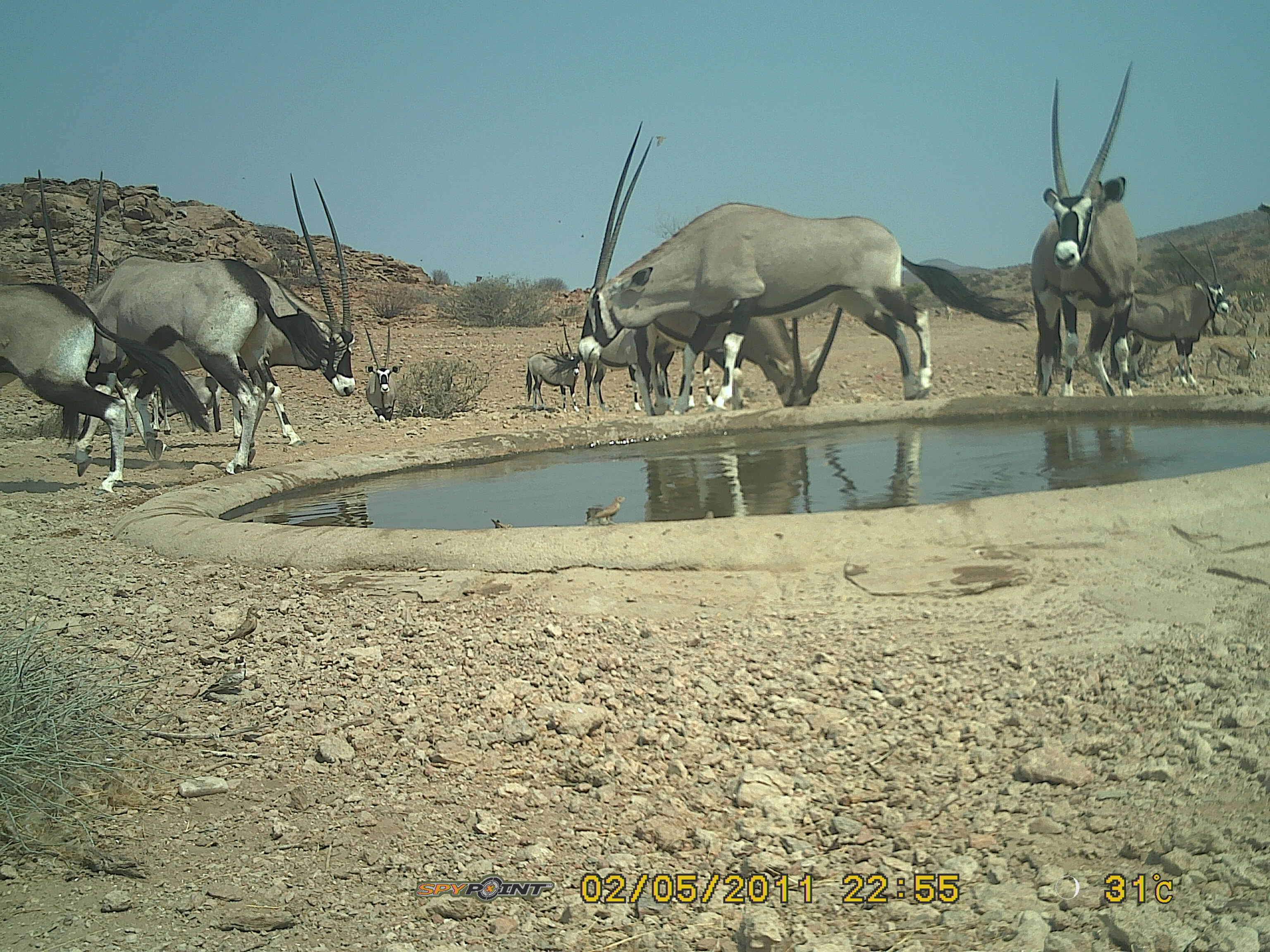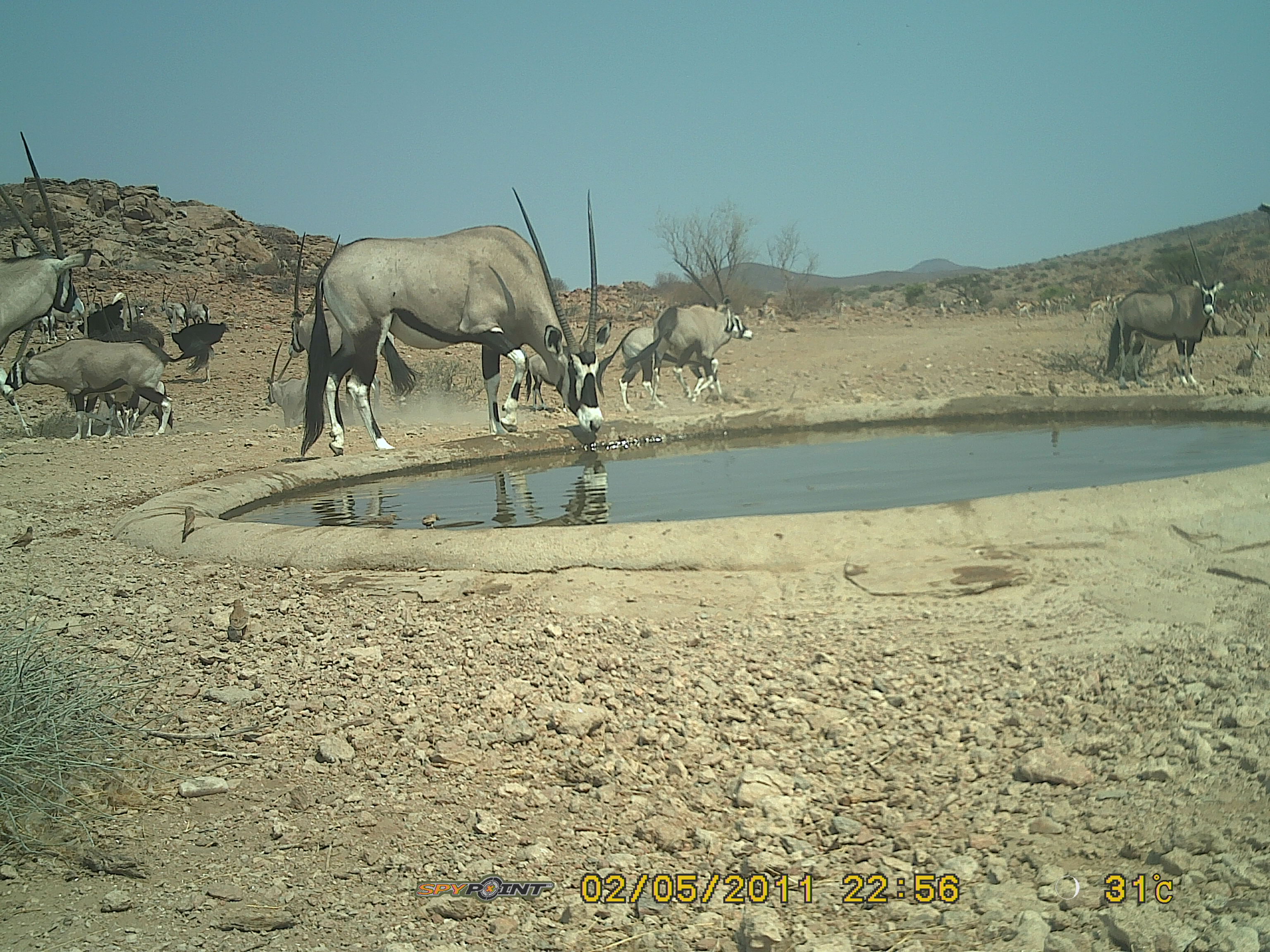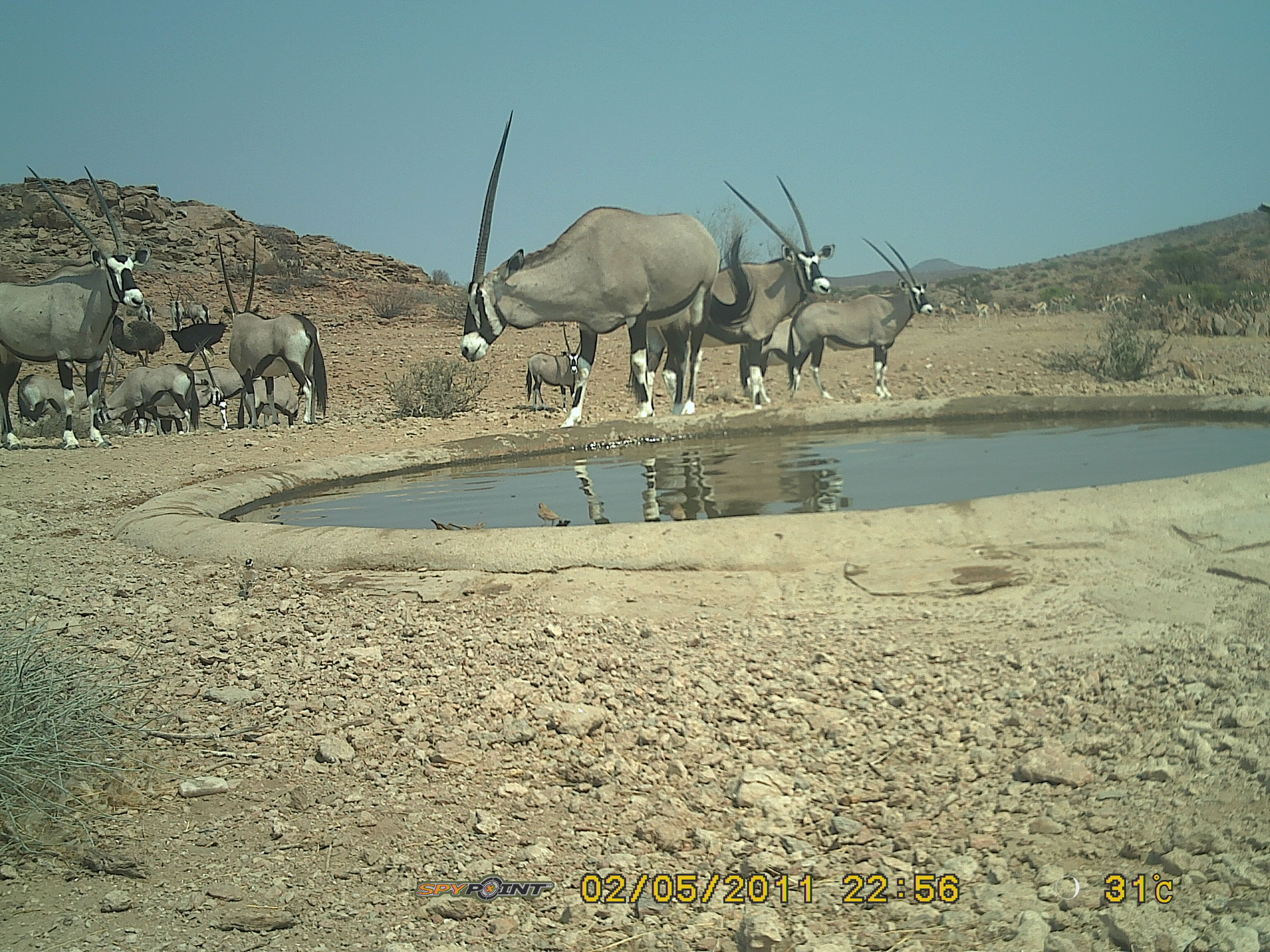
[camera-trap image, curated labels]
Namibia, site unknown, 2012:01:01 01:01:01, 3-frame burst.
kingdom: Animalia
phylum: Chordata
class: Mammalia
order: Artiodactyla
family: Bovidae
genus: Oryx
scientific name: Oryx gazella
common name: gemsbok